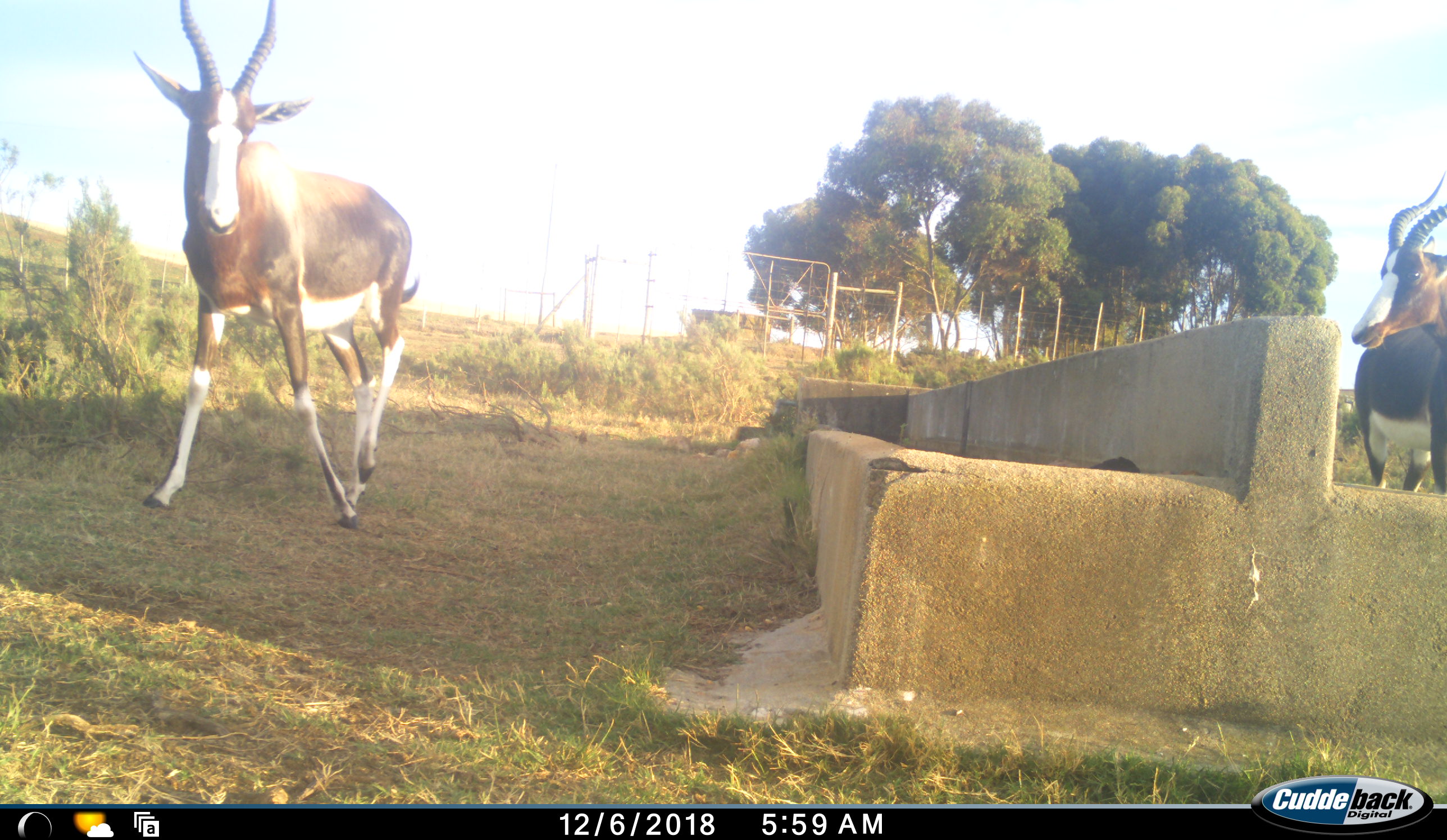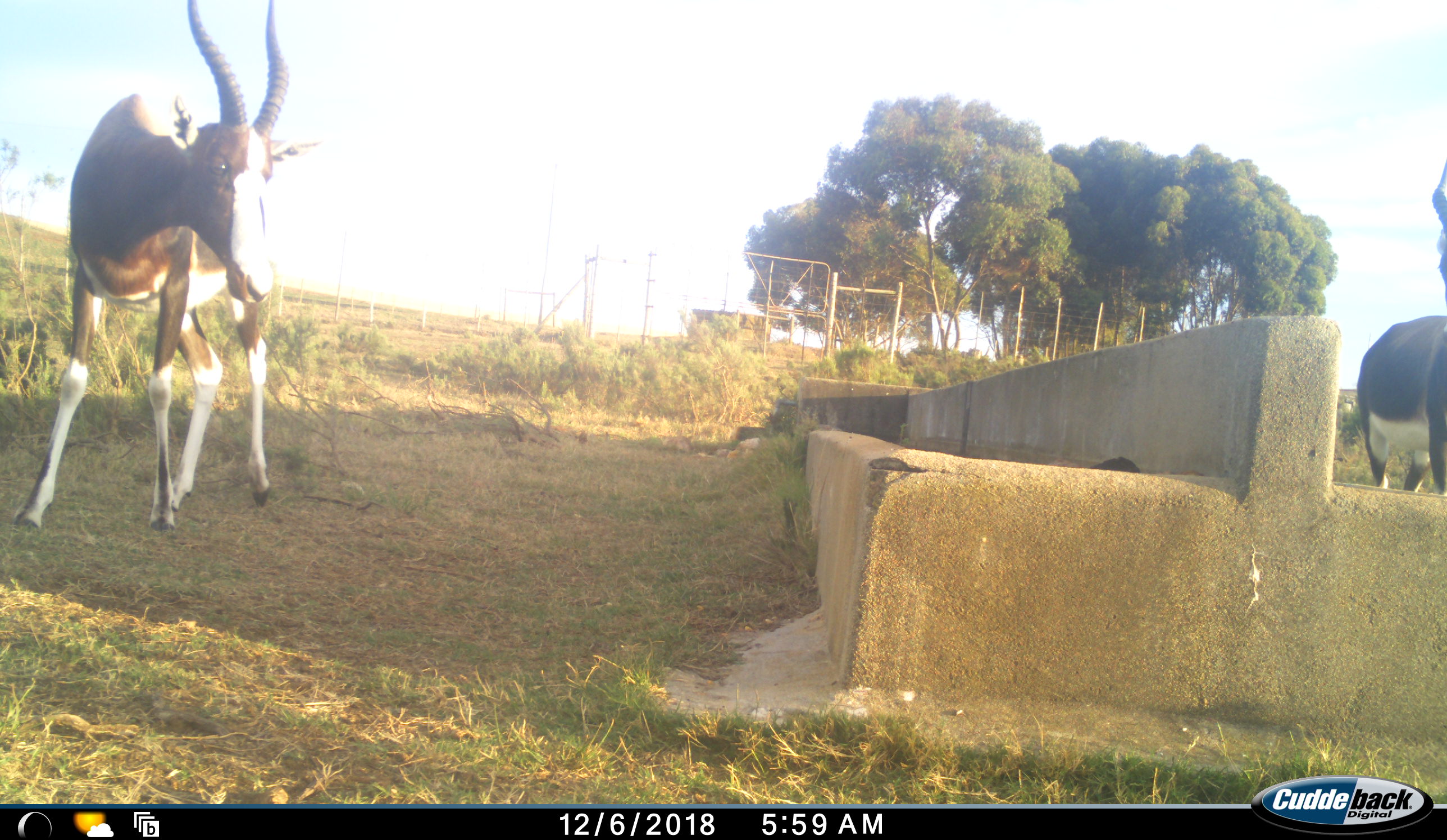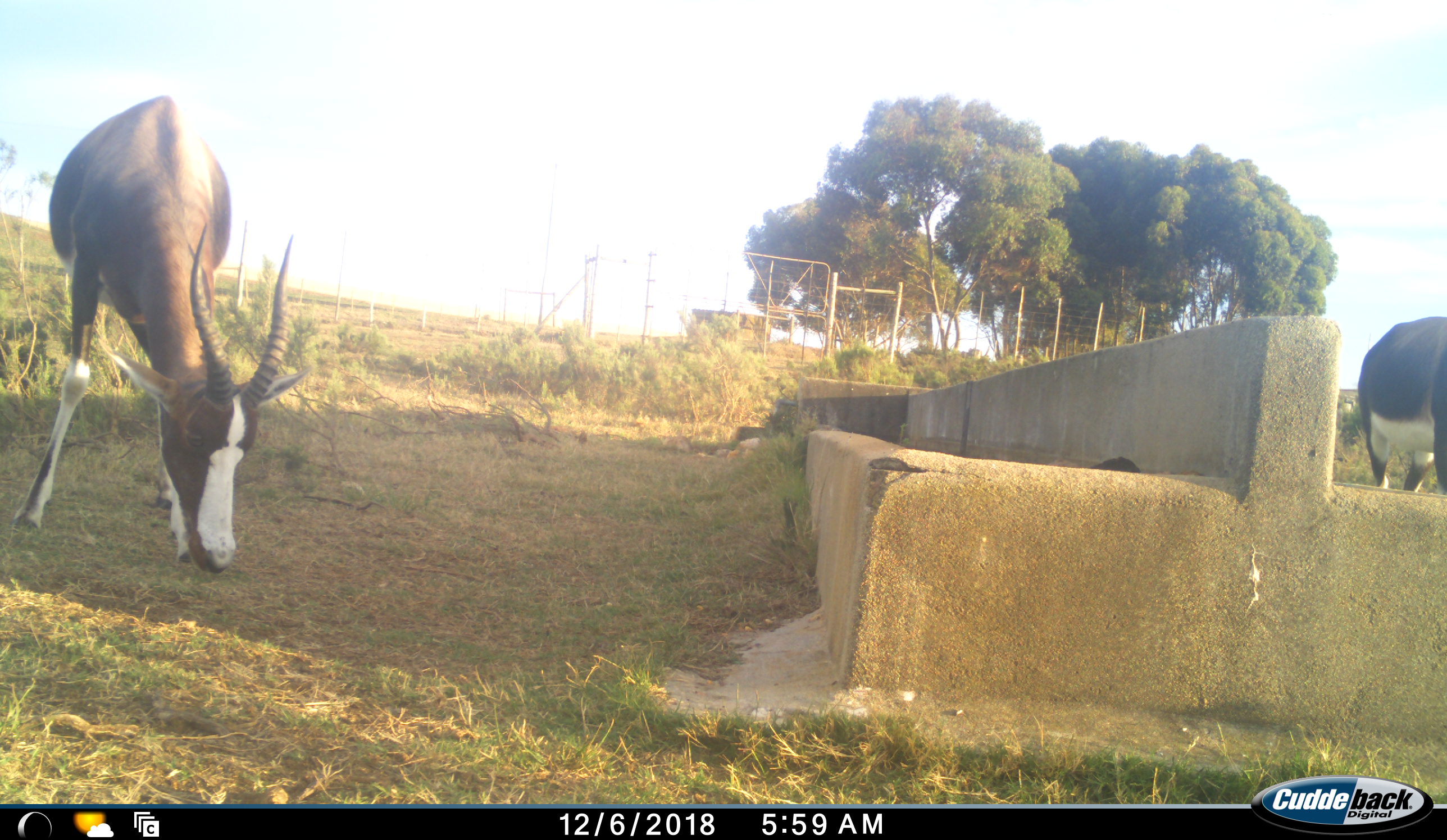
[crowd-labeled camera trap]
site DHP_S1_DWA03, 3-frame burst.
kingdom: Animalia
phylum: Chordata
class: Mammalia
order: Artiodactyla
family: Bovidae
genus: Damaliscus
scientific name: Damaliscus pygargus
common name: bontebok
Bontebok (Damaliscus pygargus), count 2. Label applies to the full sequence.